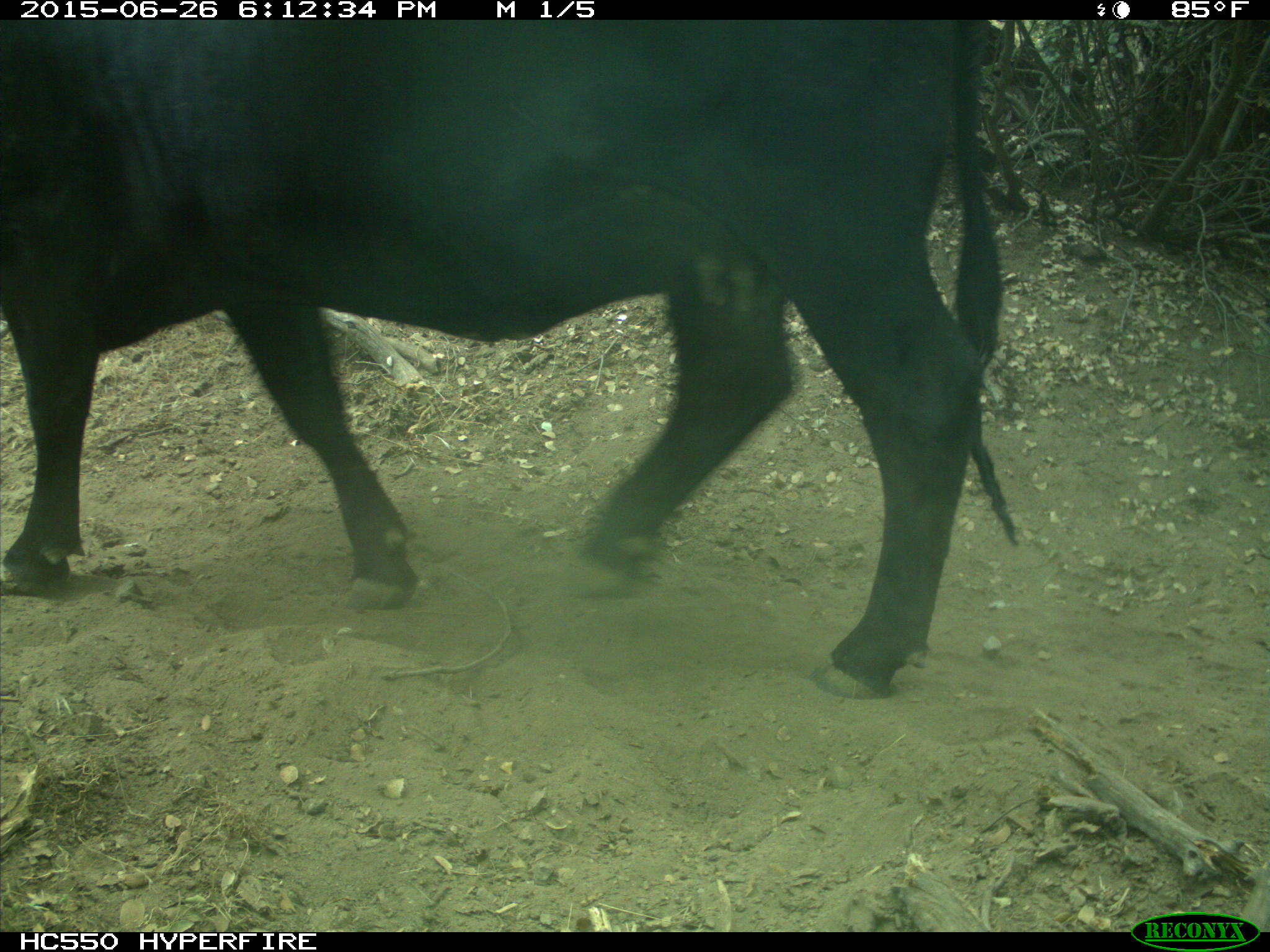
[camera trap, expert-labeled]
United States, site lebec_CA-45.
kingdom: Animalia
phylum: Chordata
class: Mammalia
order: Artiodactyla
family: Bovidae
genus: Bos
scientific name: Bos taurus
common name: domestic cow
Bos taurus (domestic cow).